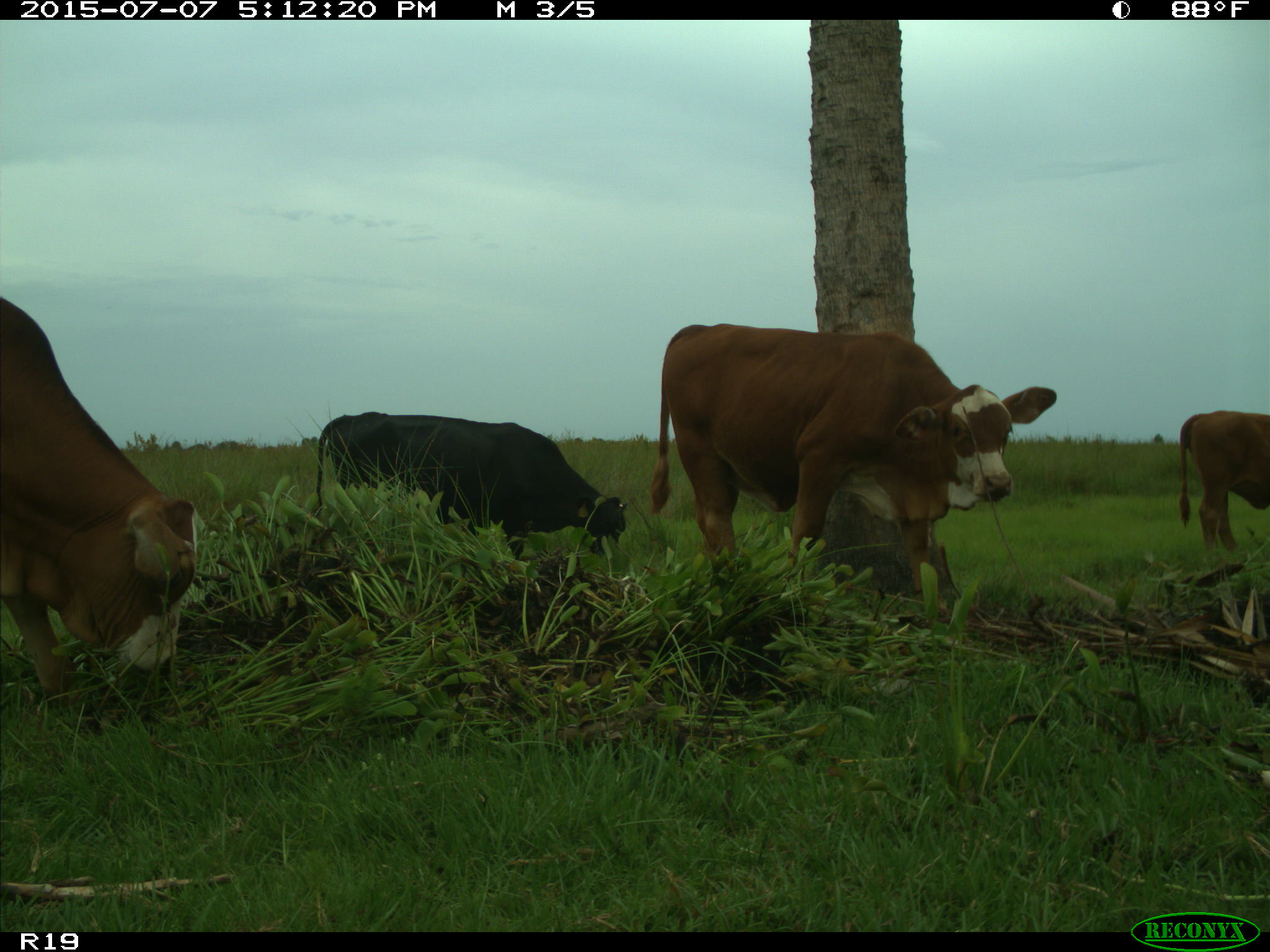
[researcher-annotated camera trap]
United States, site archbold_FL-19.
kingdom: Animalia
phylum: Chordata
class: Mammalia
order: Artiodactyla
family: Bovidae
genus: Bos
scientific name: Bos taurus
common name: domestic cow